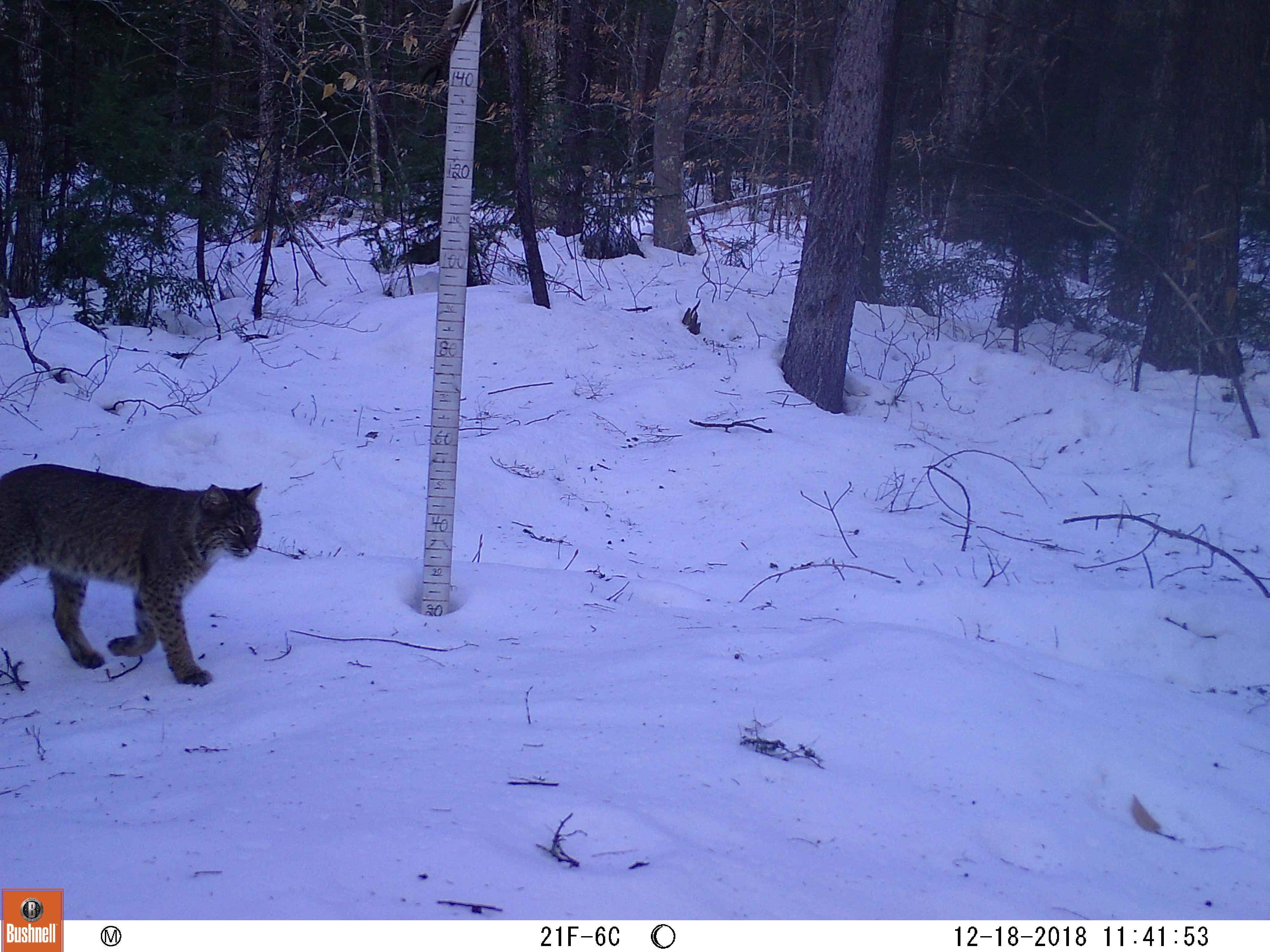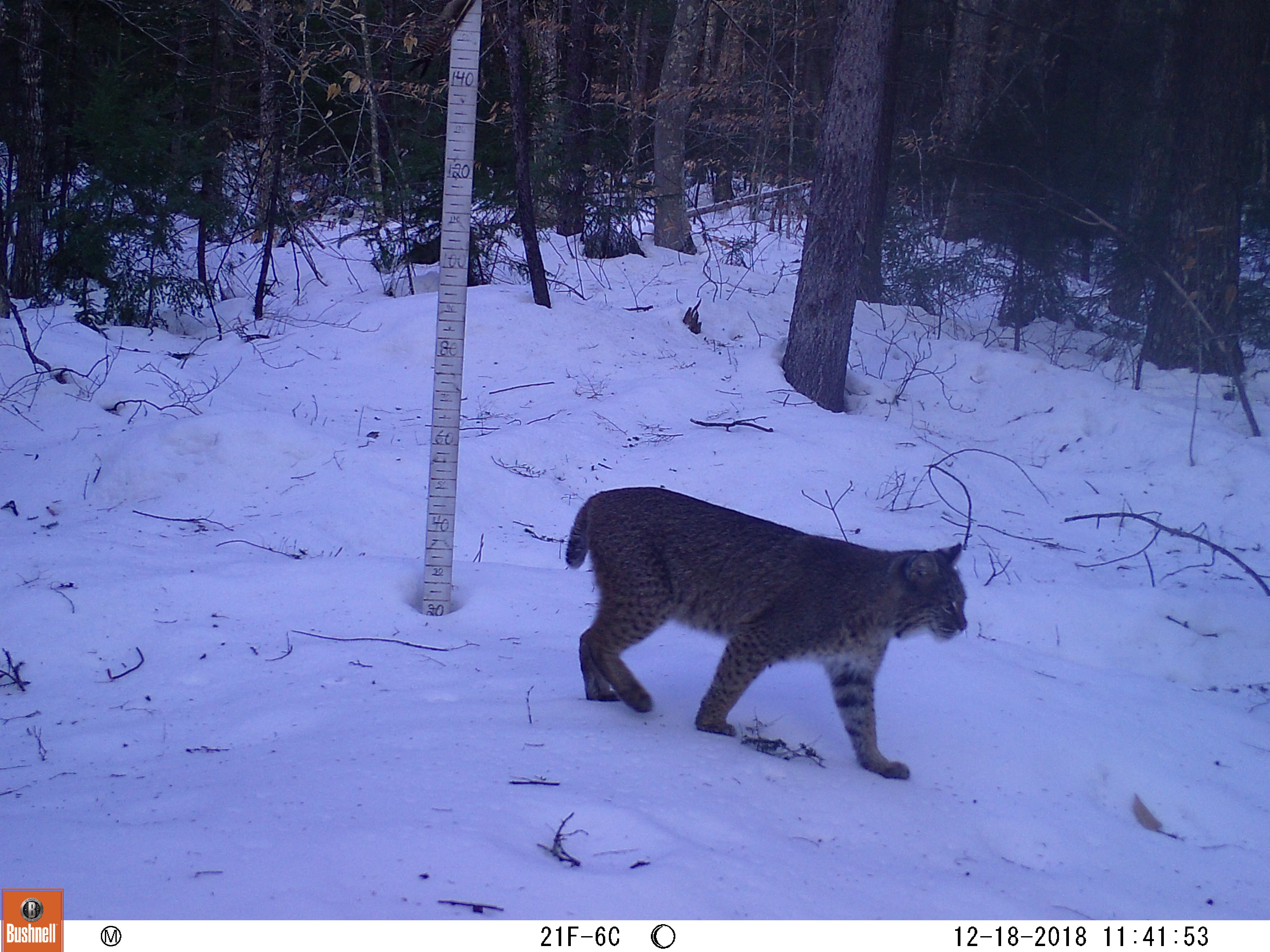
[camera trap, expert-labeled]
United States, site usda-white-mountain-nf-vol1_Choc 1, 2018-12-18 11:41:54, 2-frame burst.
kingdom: Animalia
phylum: Chordata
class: Mammalia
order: Carnivora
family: Felidae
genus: Lynx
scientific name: Lynx rufus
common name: bobcat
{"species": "bobcat (Lynx rufus)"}